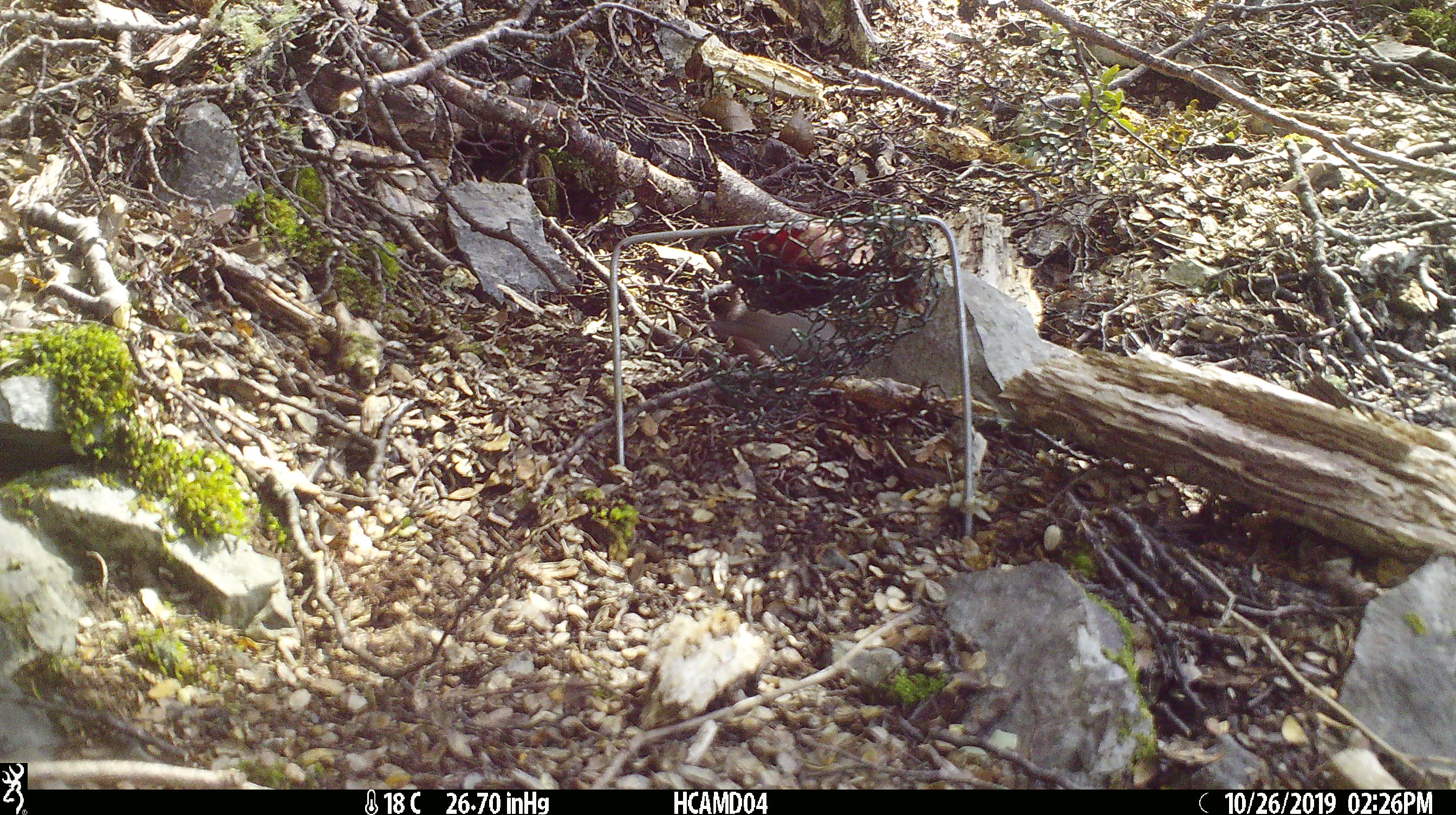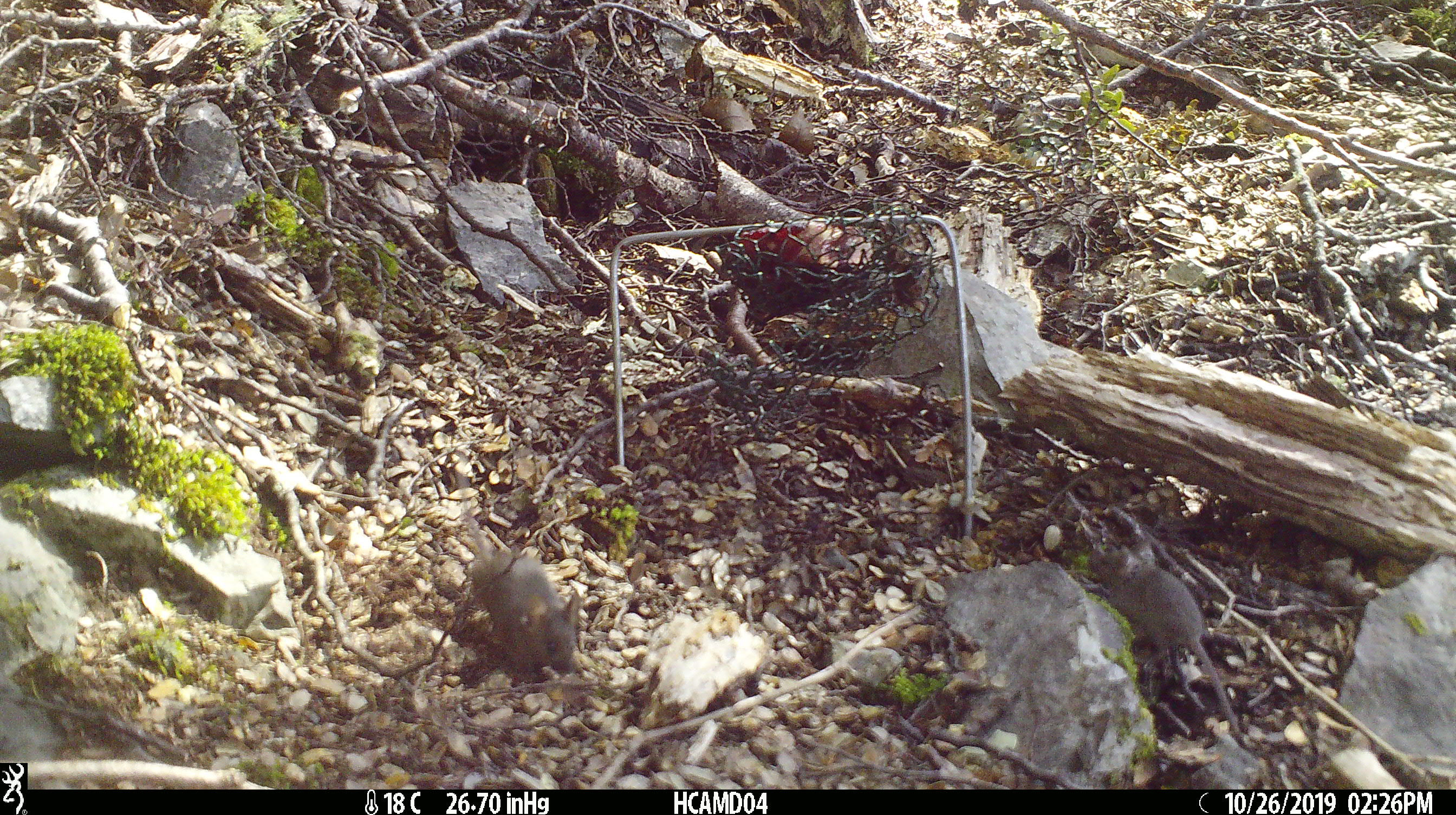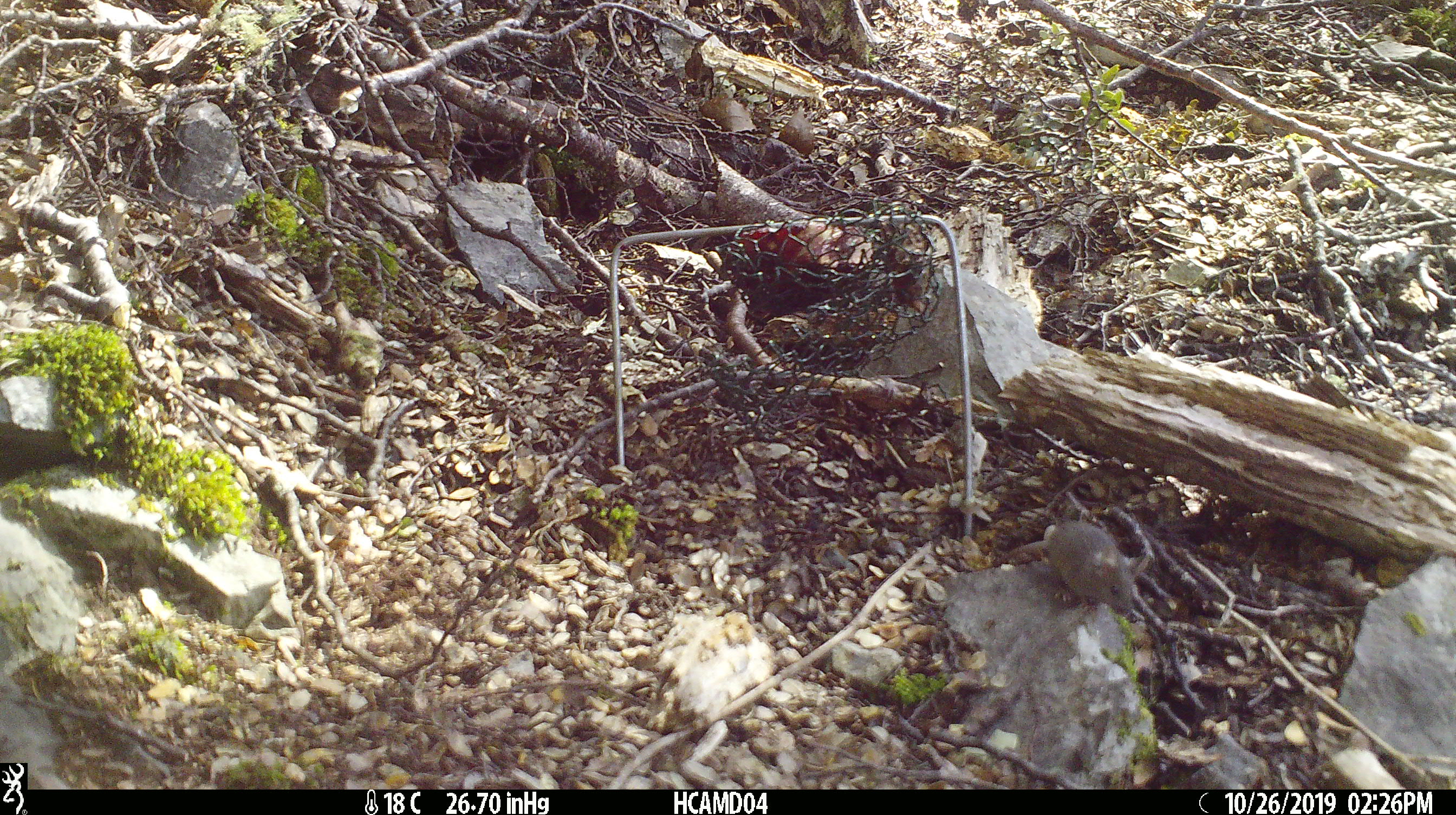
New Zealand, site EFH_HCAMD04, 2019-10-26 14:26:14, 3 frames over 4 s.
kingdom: Animalia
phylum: Chordata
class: Mammalia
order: Rodentia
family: Muridae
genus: Mus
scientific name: Mus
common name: mouse